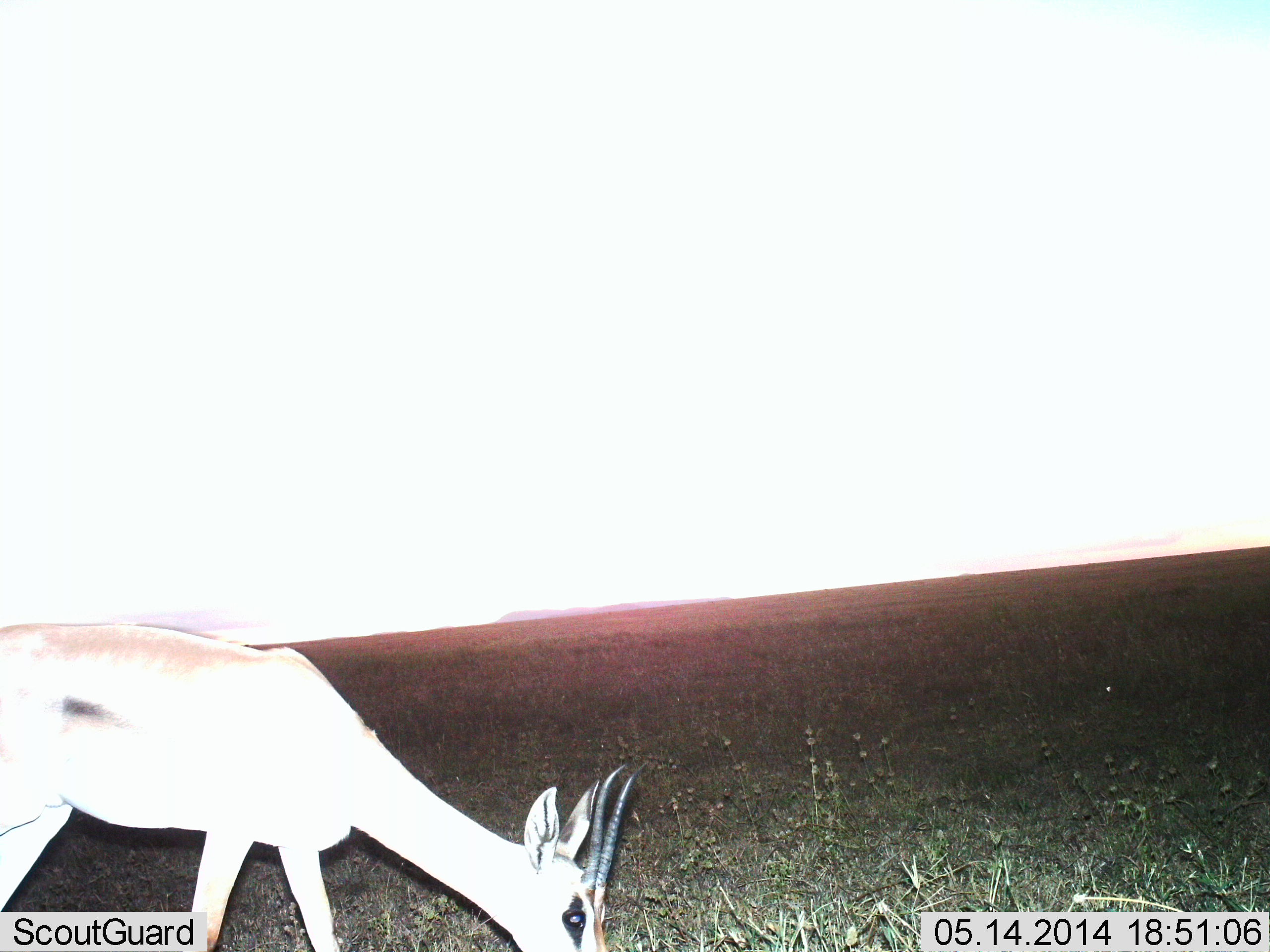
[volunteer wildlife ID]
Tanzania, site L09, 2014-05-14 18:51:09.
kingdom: Animalia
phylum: Chordata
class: Mammalia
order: Artiodactyla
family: Bovidae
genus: Eudorcas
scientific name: Eudorcas thomsonii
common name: thomson's gazelle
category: gazellethomsons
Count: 1.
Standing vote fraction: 30%.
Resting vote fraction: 0%.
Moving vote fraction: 0%.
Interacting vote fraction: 0%.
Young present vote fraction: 0%.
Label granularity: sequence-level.